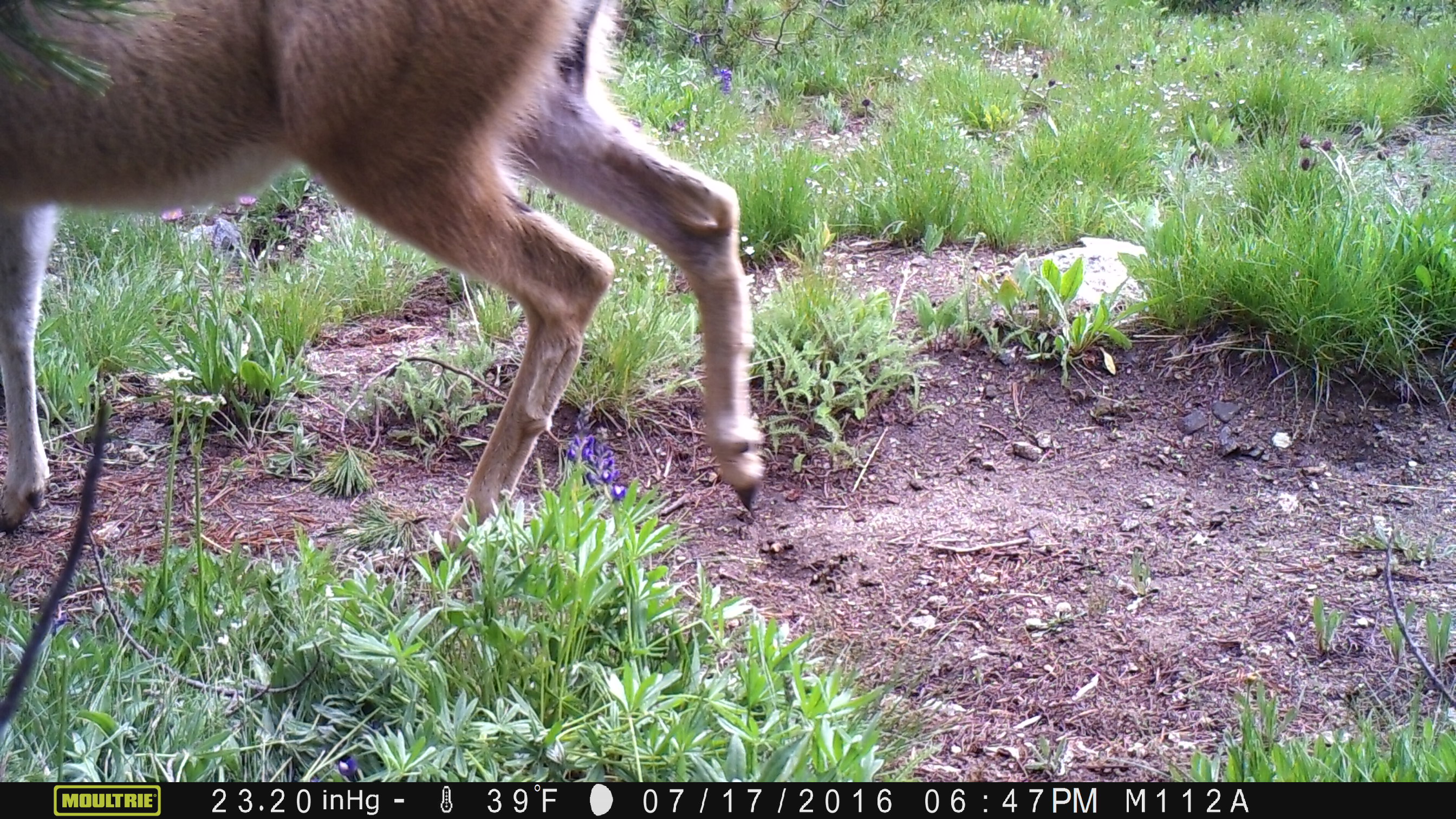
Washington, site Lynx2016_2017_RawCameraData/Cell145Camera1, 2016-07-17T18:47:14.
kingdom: Animalia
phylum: Chordata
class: Mammalia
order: Artiodactyla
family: Cervidae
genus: Odocoileus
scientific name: Odocoileus hemionus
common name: mule deer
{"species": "Odocoileus hemionus (mule deer)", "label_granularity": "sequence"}